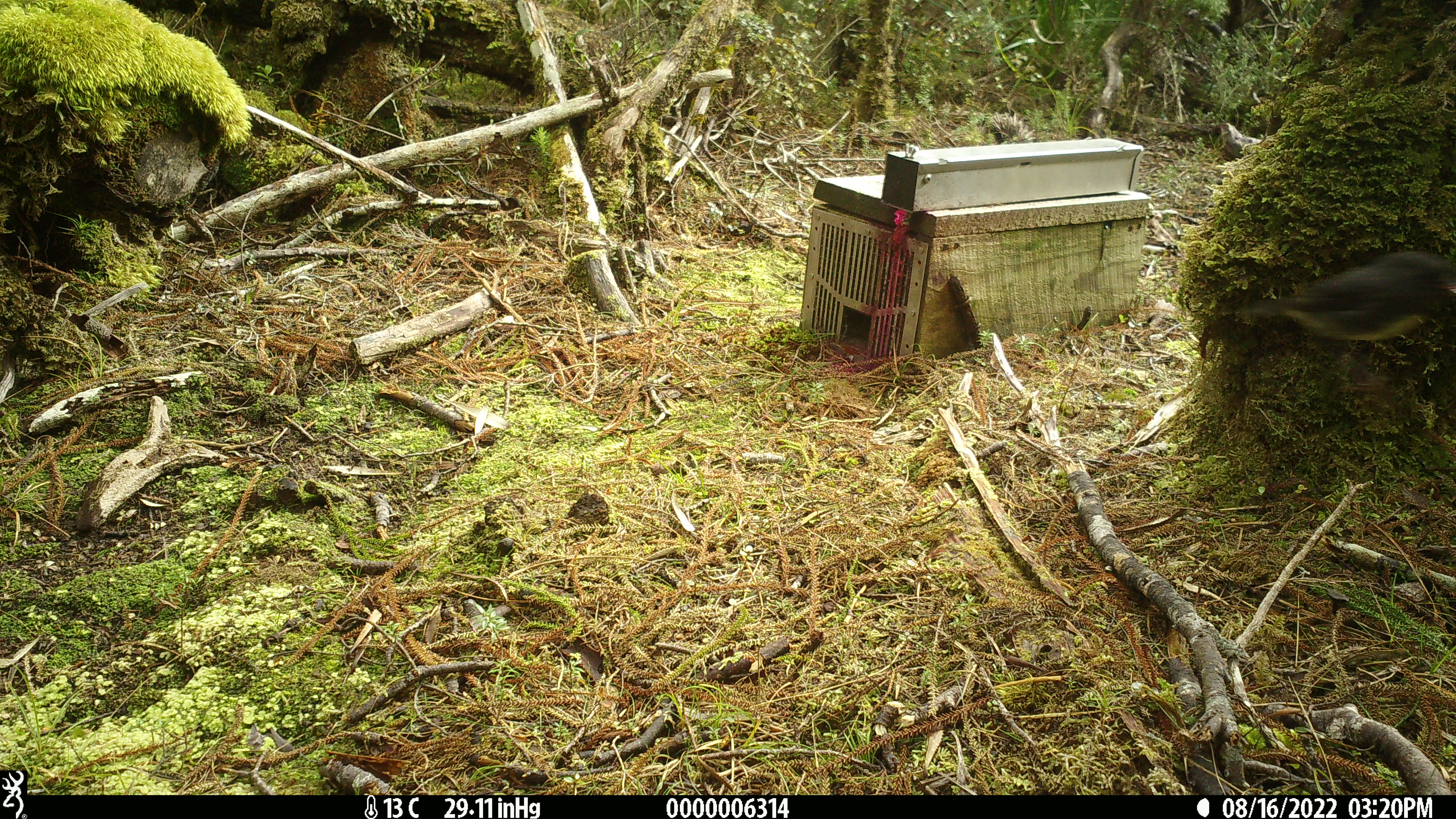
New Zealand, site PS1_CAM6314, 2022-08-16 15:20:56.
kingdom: Animalia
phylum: Chordata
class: Aves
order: Passeriformes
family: Petroicidae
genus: Petroica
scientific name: Petroica australis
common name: new zealand robin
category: robin